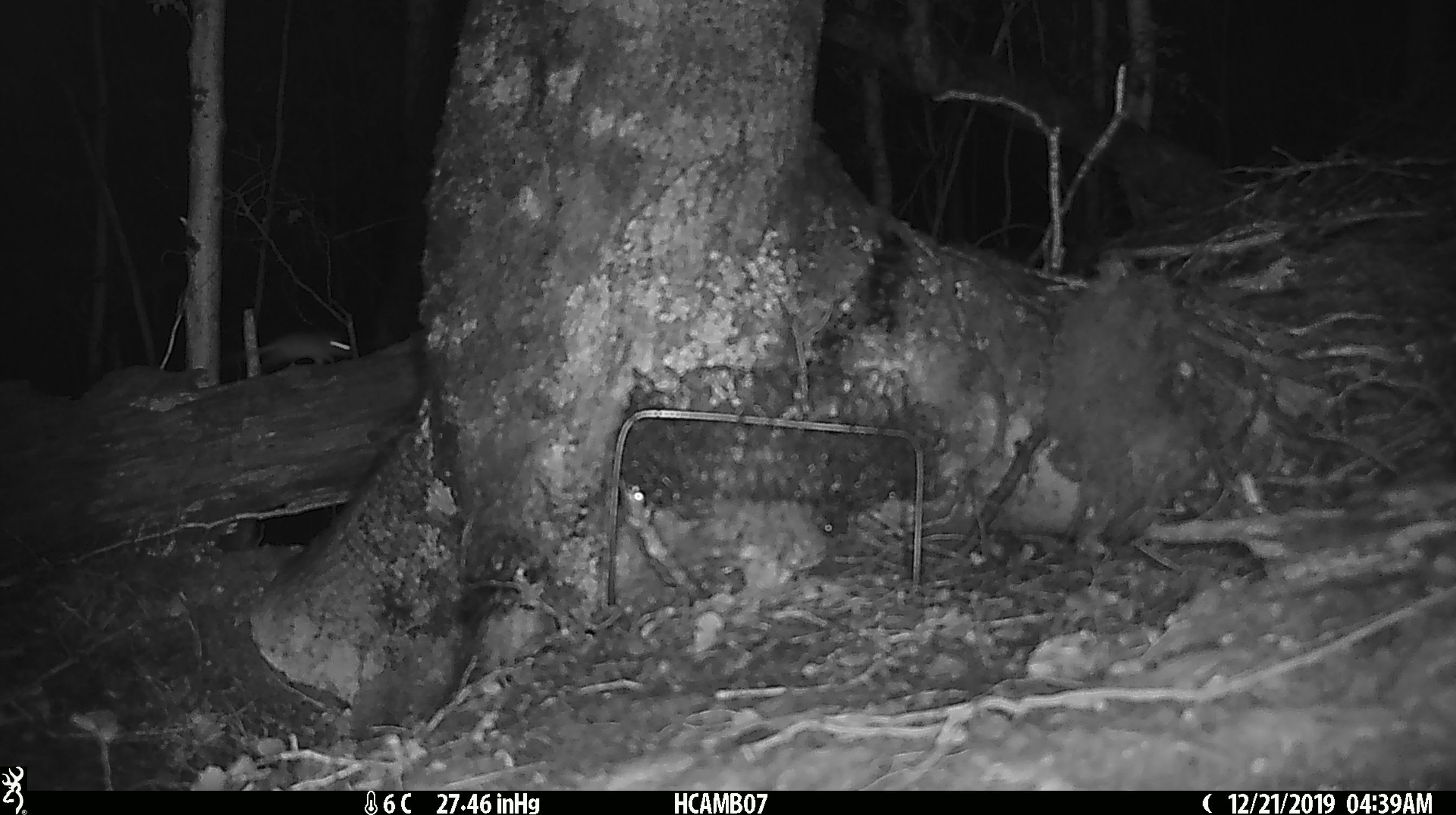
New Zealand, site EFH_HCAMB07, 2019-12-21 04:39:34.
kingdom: Animalia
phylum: Chordata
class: Mammalia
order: Rodentia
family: Muridae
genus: Mus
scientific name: Mus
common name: mouse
Mouse (Mus).